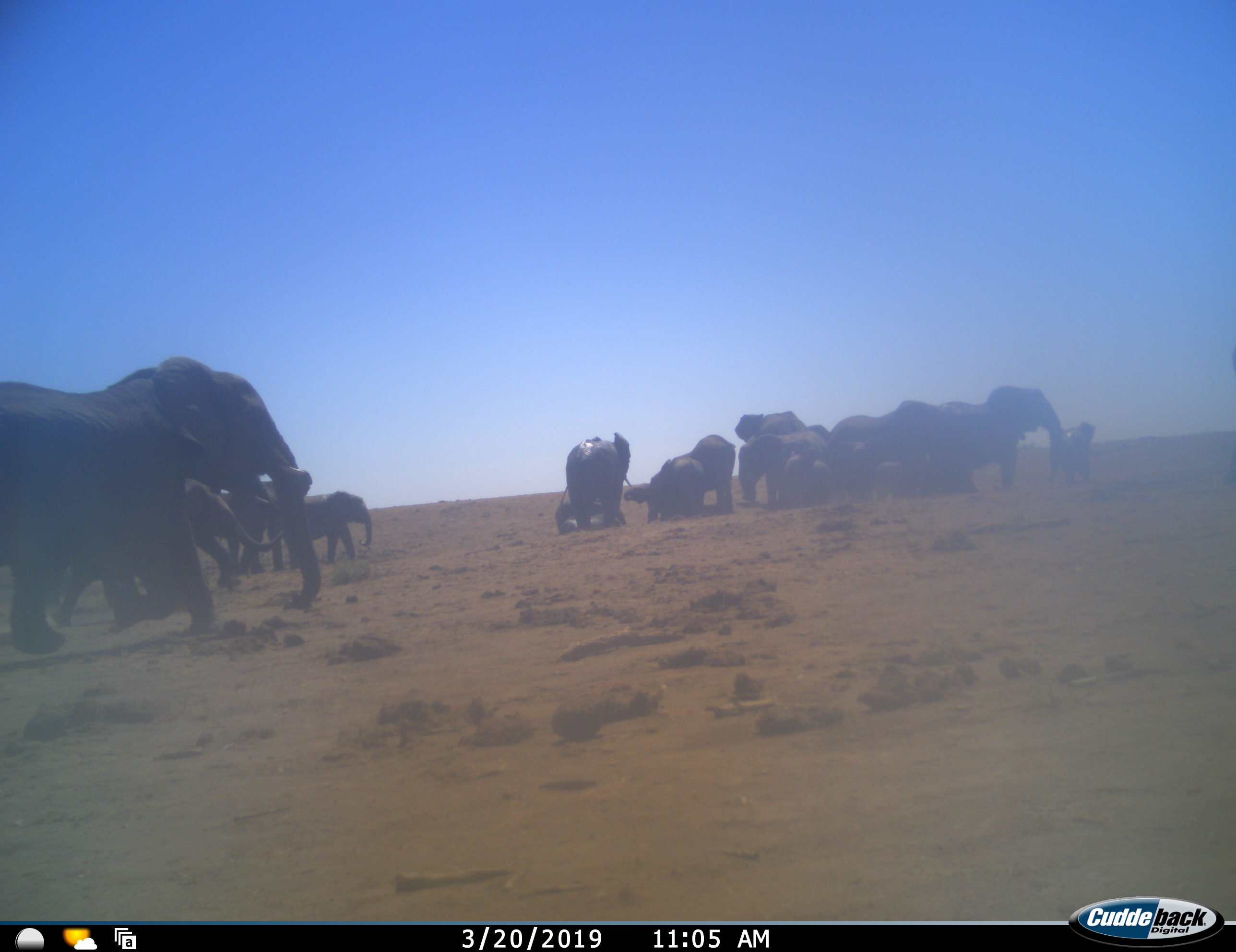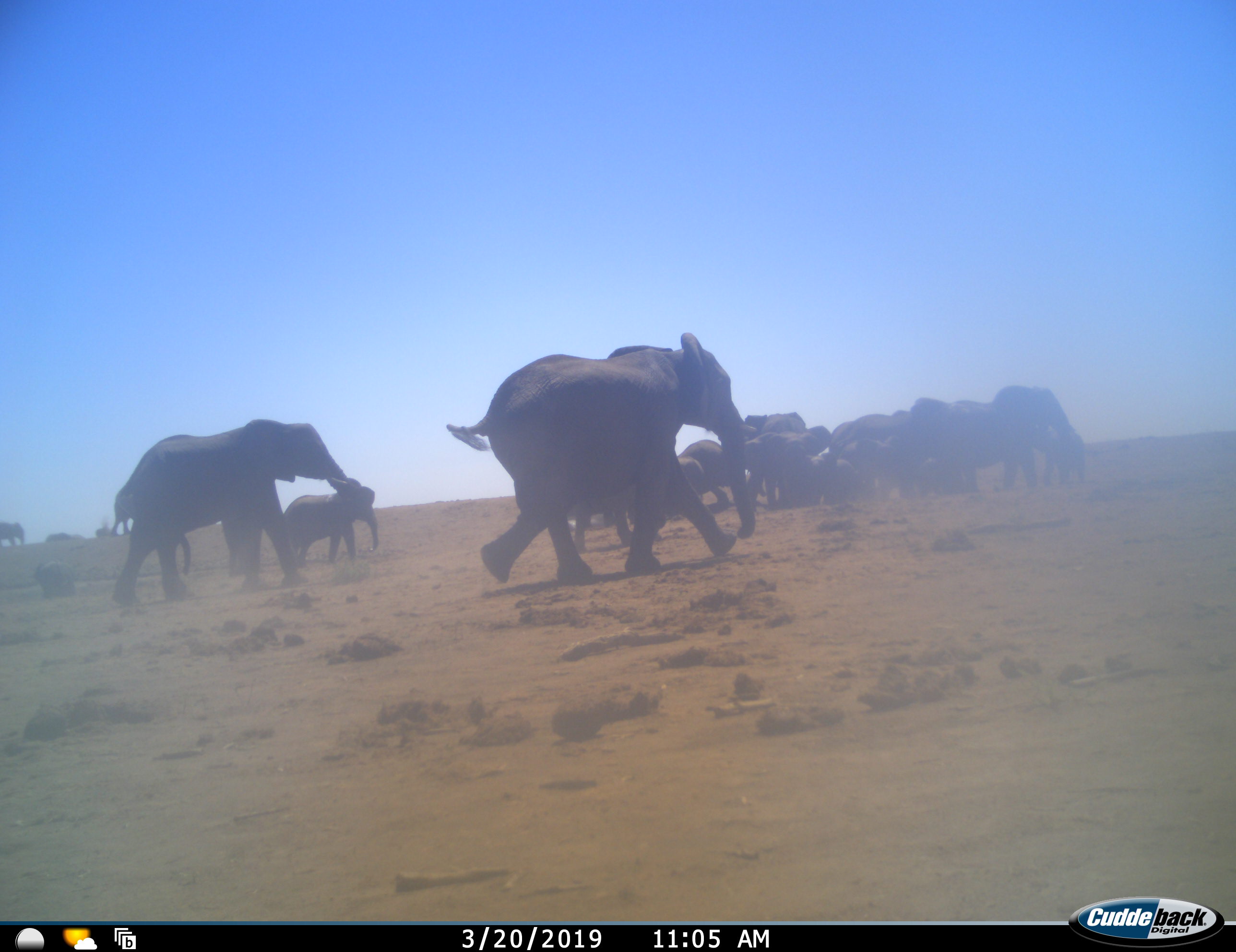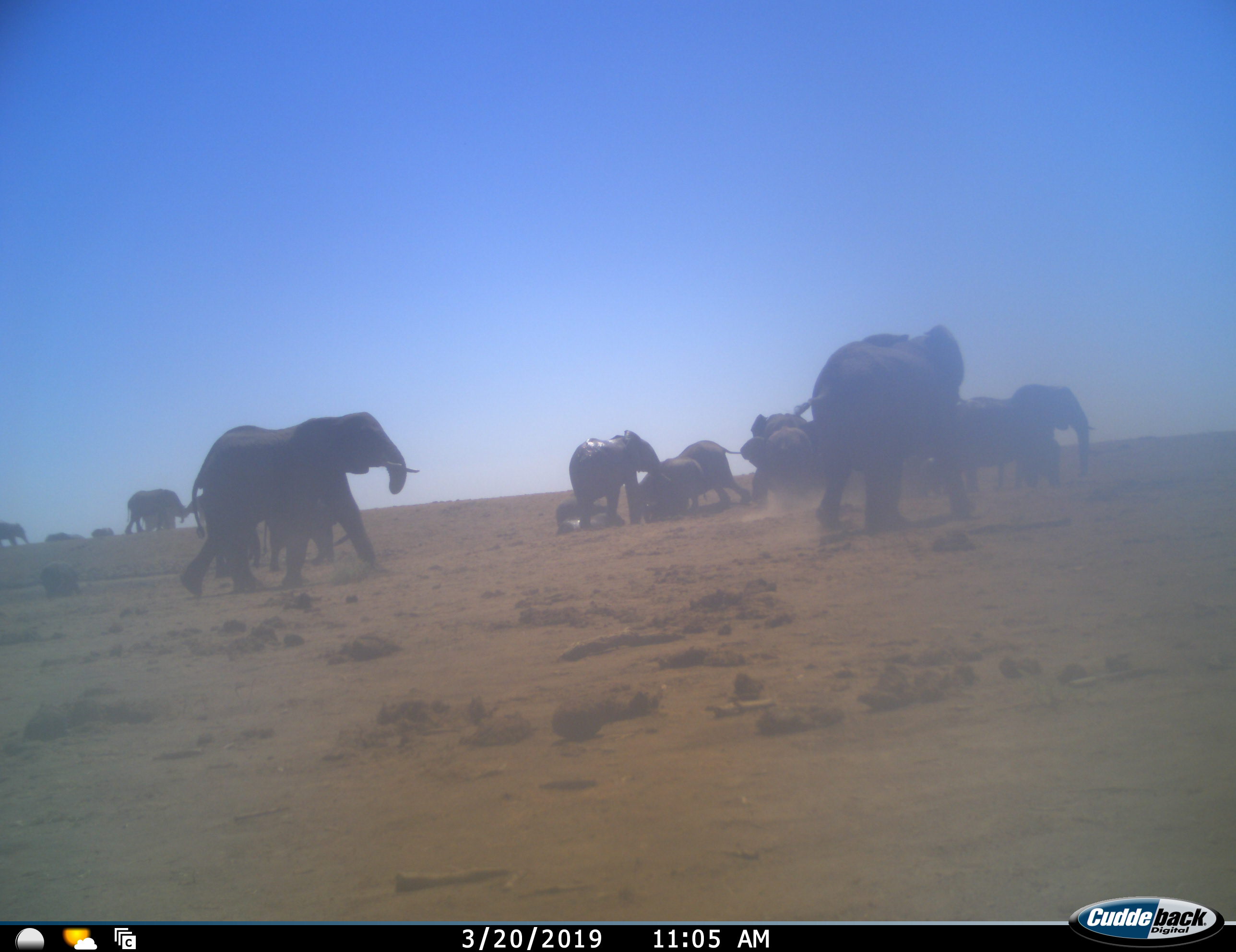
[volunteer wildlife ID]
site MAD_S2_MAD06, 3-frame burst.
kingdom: Animalia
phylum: Chordata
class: Mammalia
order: Proboscidea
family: Elephantidae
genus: Loxodonta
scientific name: Loxodonta africana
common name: african bush elephant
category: elephant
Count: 11-50.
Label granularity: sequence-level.